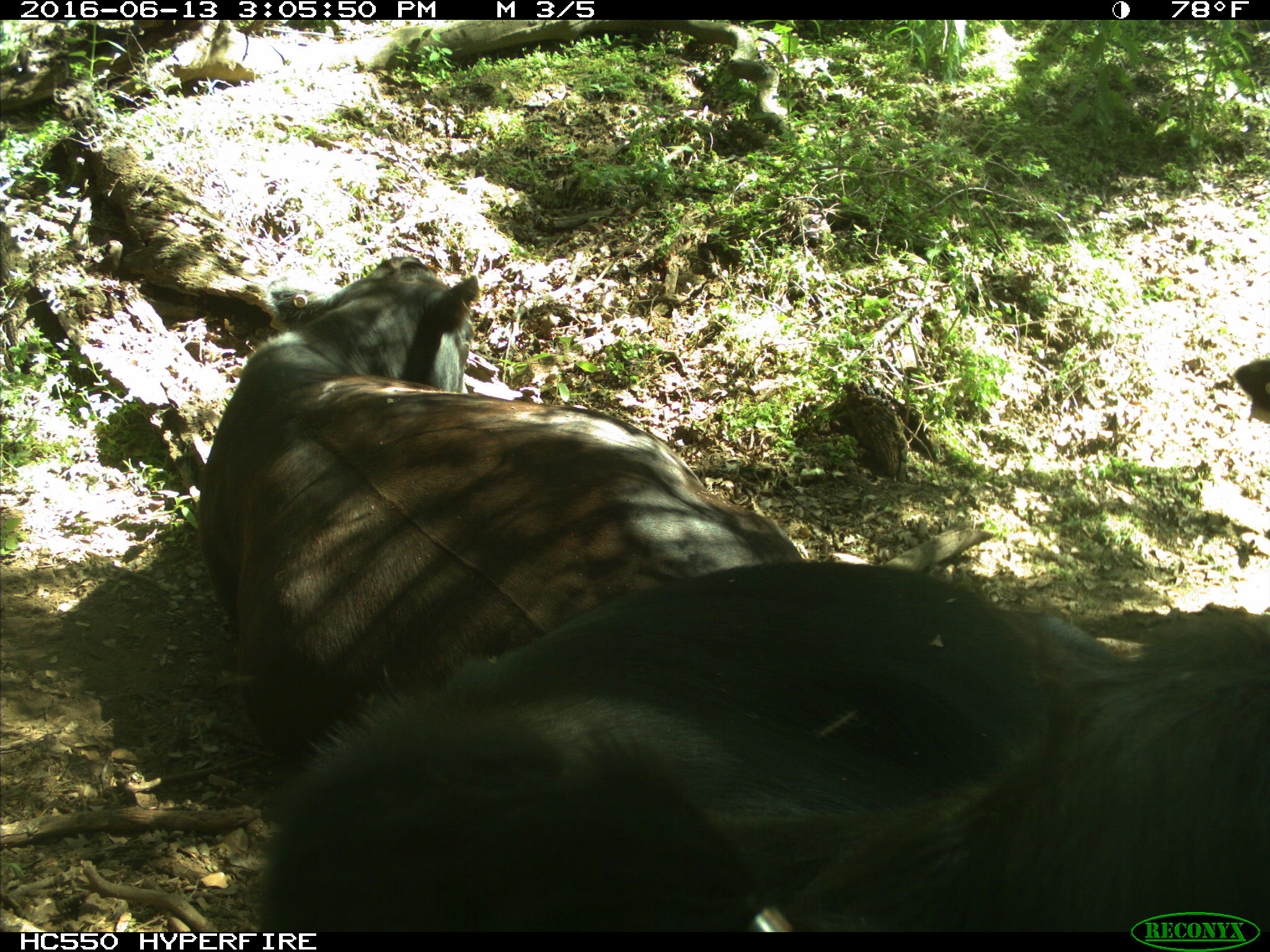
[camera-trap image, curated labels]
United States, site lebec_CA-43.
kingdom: Animalia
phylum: Chordata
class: Mammalia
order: Artiodactyla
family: Bovidae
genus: Bos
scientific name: Bos taurus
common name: domestic cow